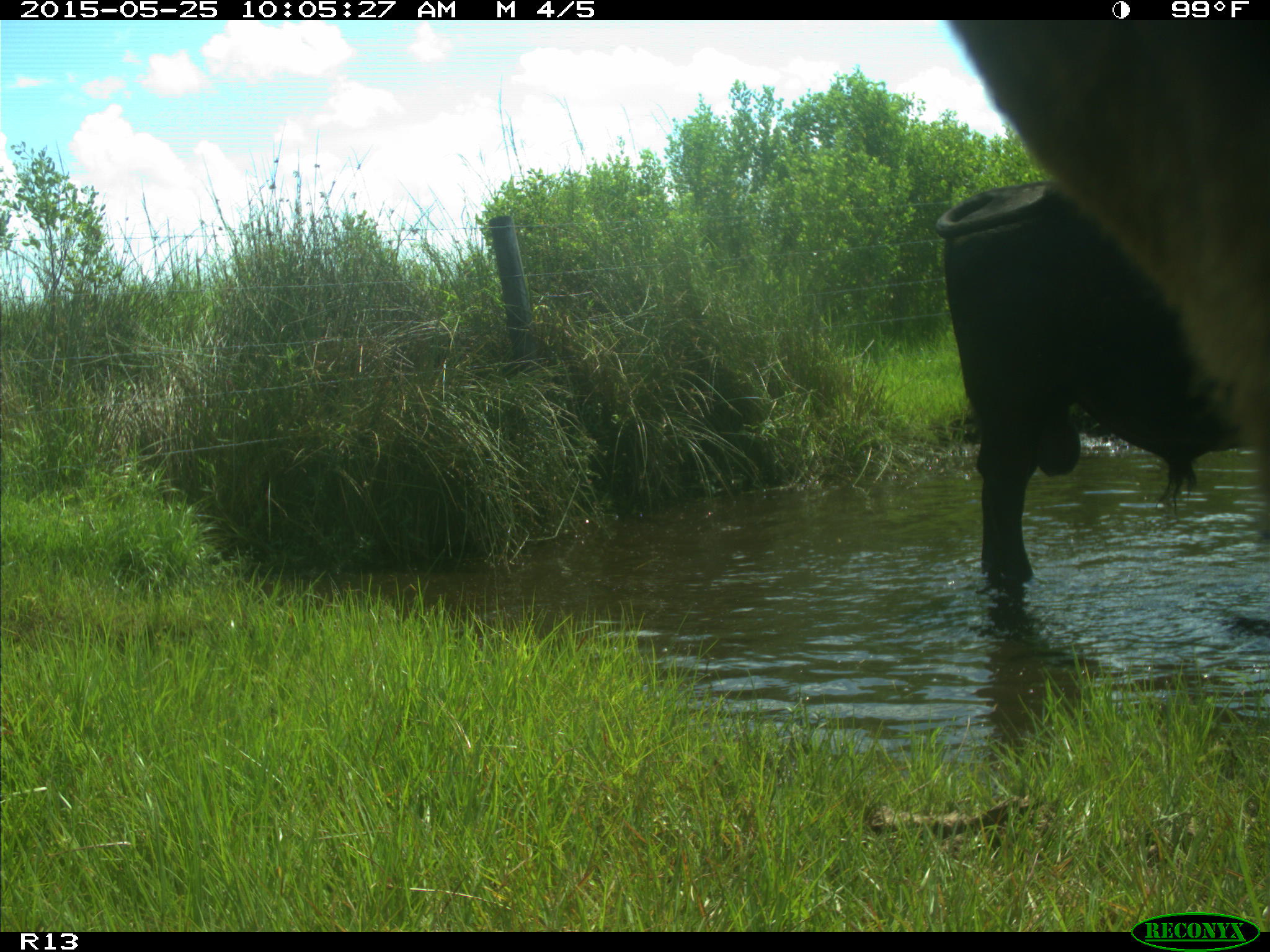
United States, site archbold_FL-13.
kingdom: Animalia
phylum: Chordata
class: Mammalia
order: Artiodactyla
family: Bovidae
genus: Bos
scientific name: Bos taurus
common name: domestic cow